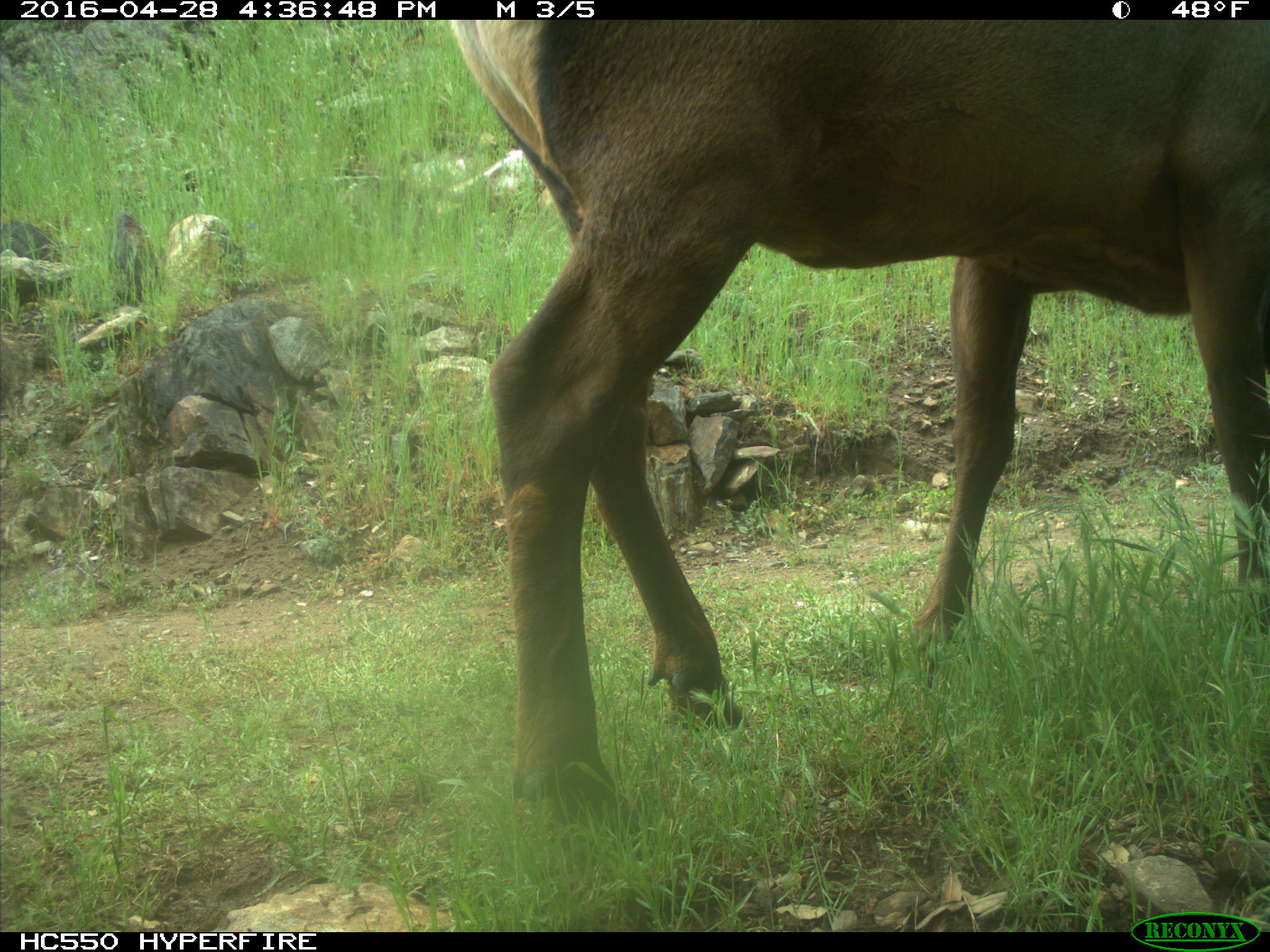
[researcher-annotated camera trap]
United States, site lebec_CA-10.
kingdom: Animalia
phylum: Chordata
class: Mammalia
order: Artiodactyla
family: Cervidae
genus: Cervus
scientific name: Cervus canadensis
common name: elk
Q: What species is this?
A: Cervus canadensis (elk).